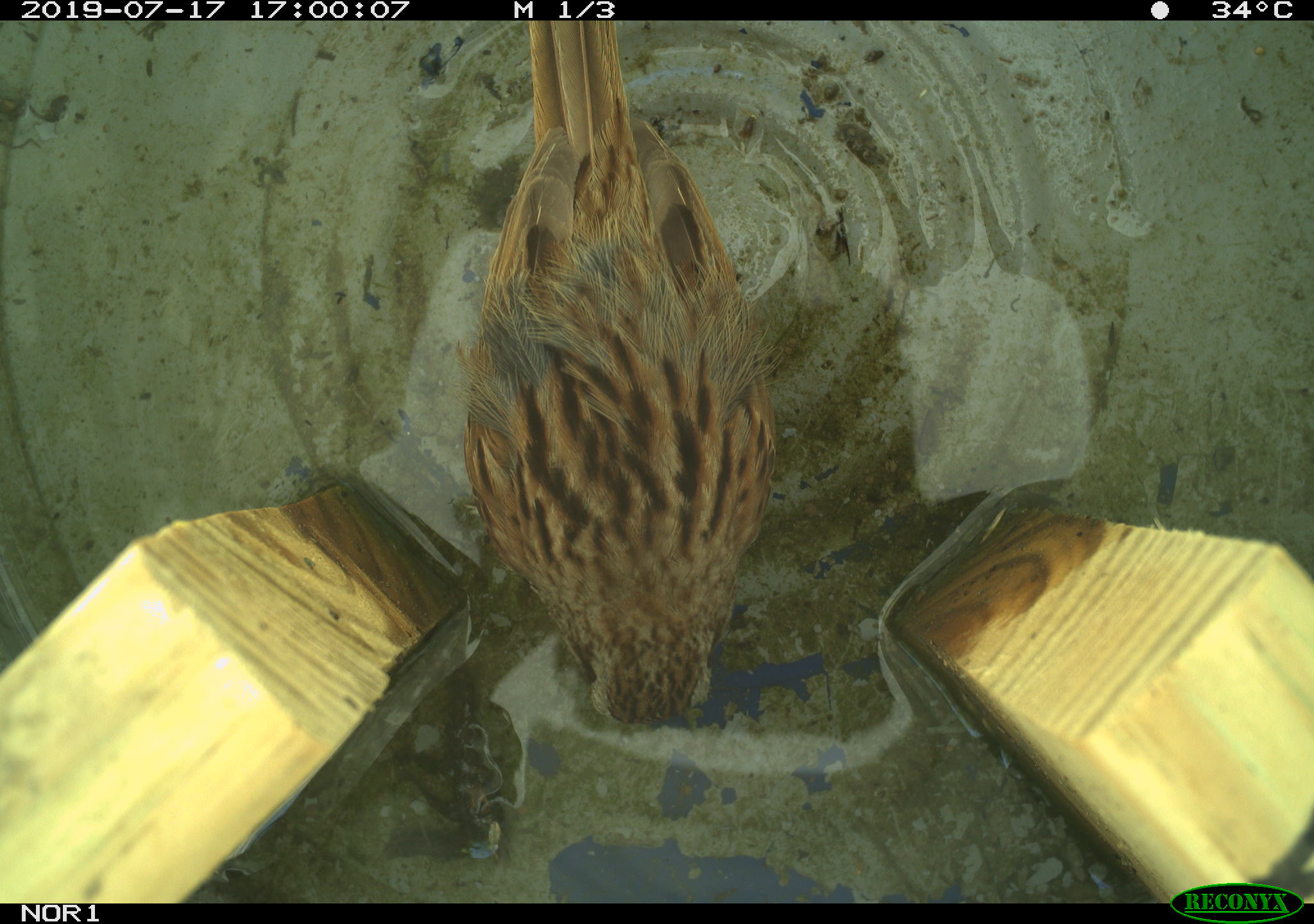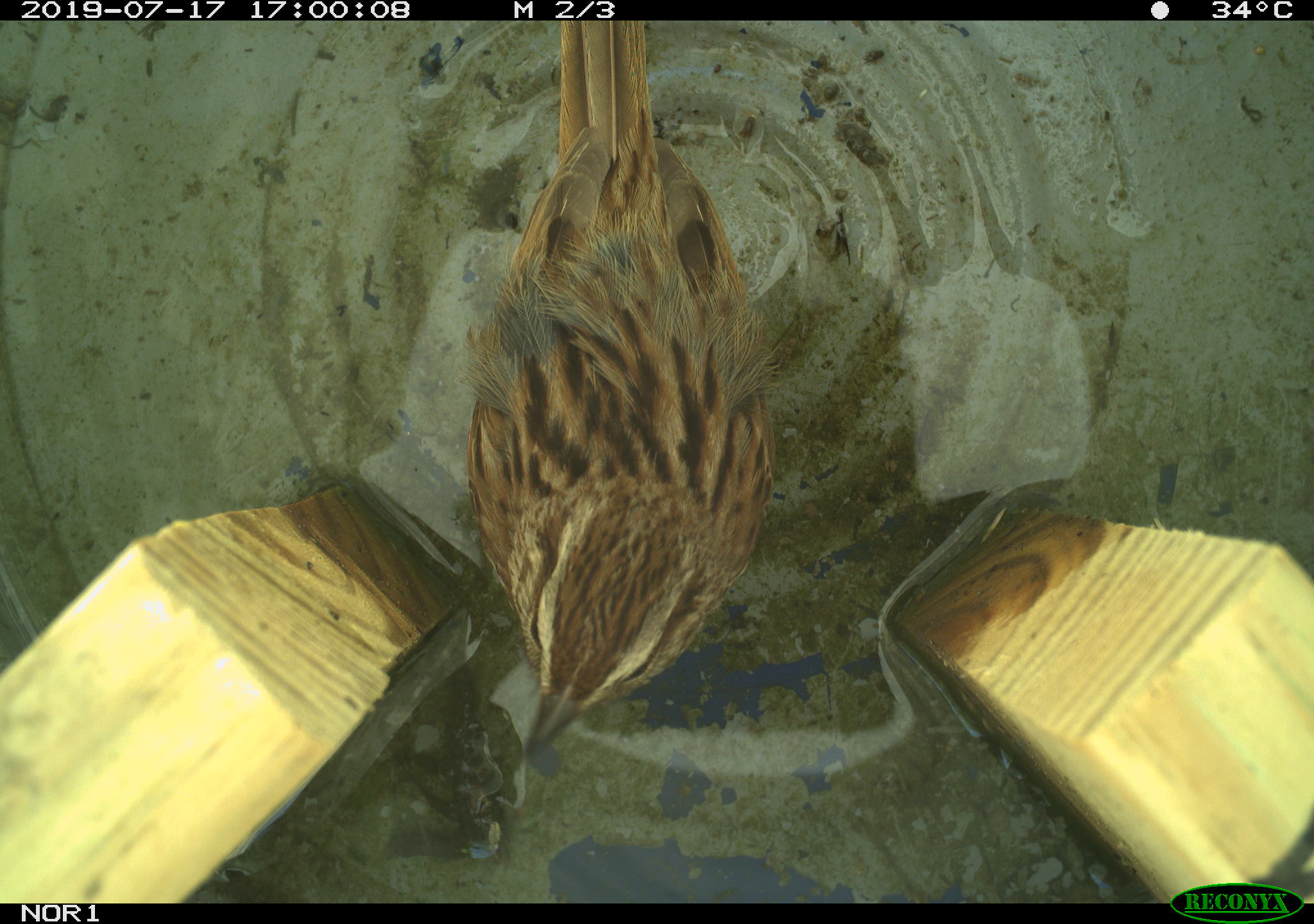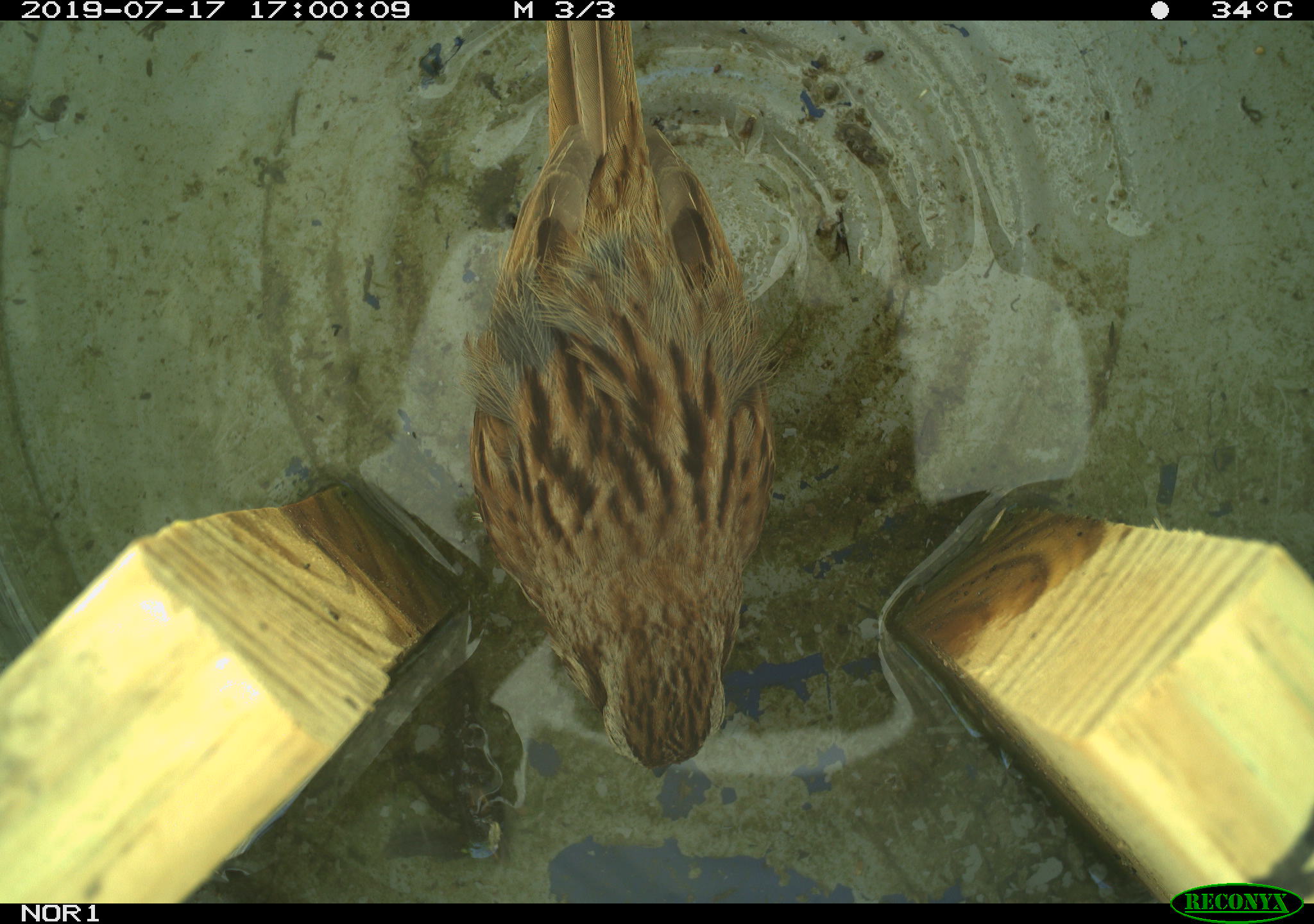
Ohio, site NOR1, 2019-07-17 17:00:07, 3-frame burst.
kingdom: Animalia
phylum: Chordata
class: Aves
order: Passeriformes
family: Passerellidae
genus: Melospiza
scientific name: Melospiza melodia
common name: song sparrow